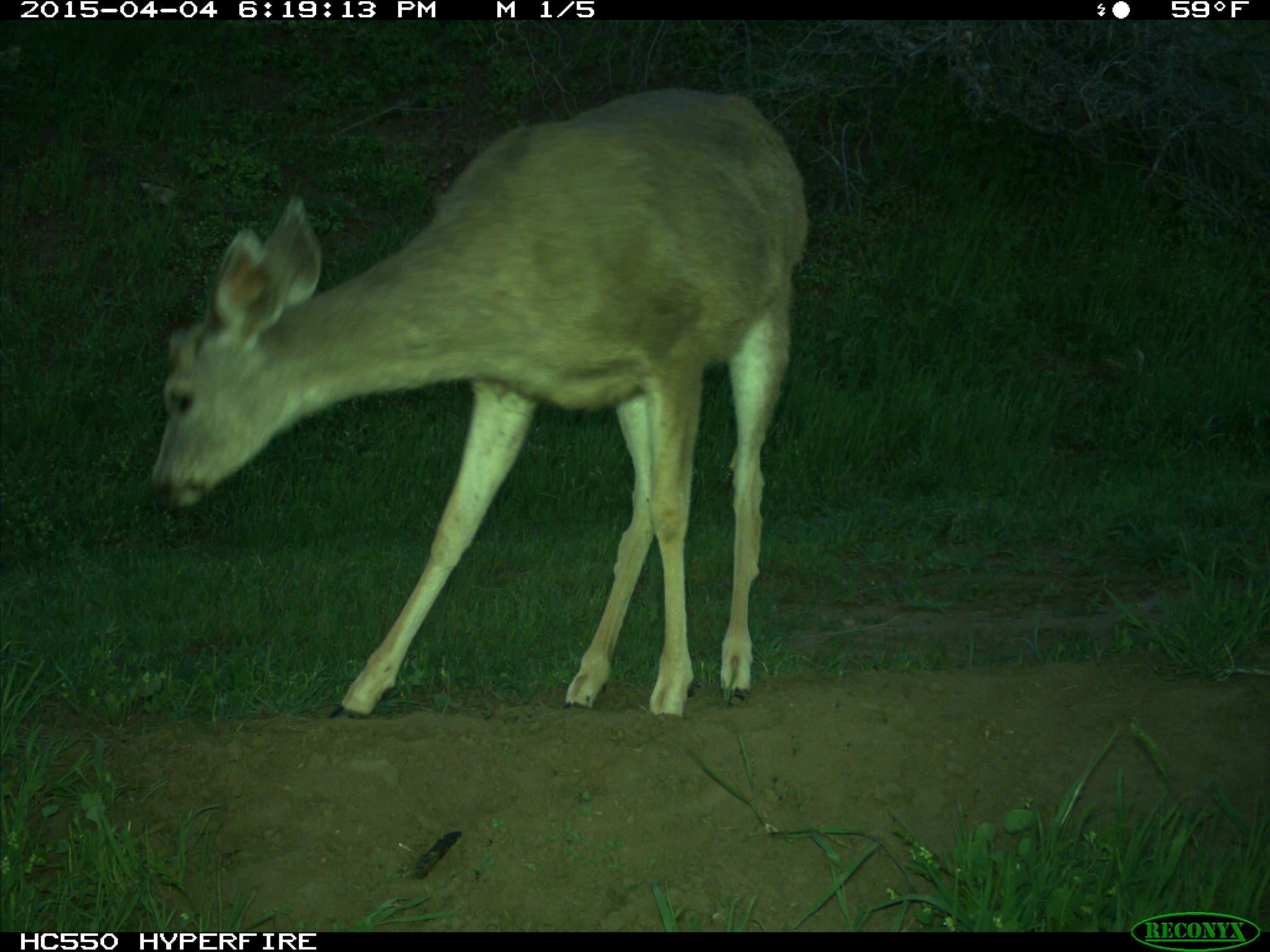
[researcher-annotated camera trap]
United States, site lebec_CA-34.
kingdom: Animalia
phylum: Chordata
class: Mammalia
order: Artiodactyla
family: Cervidae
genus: Odocoileus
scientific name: Odocoileus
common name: deer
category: unidentified deer